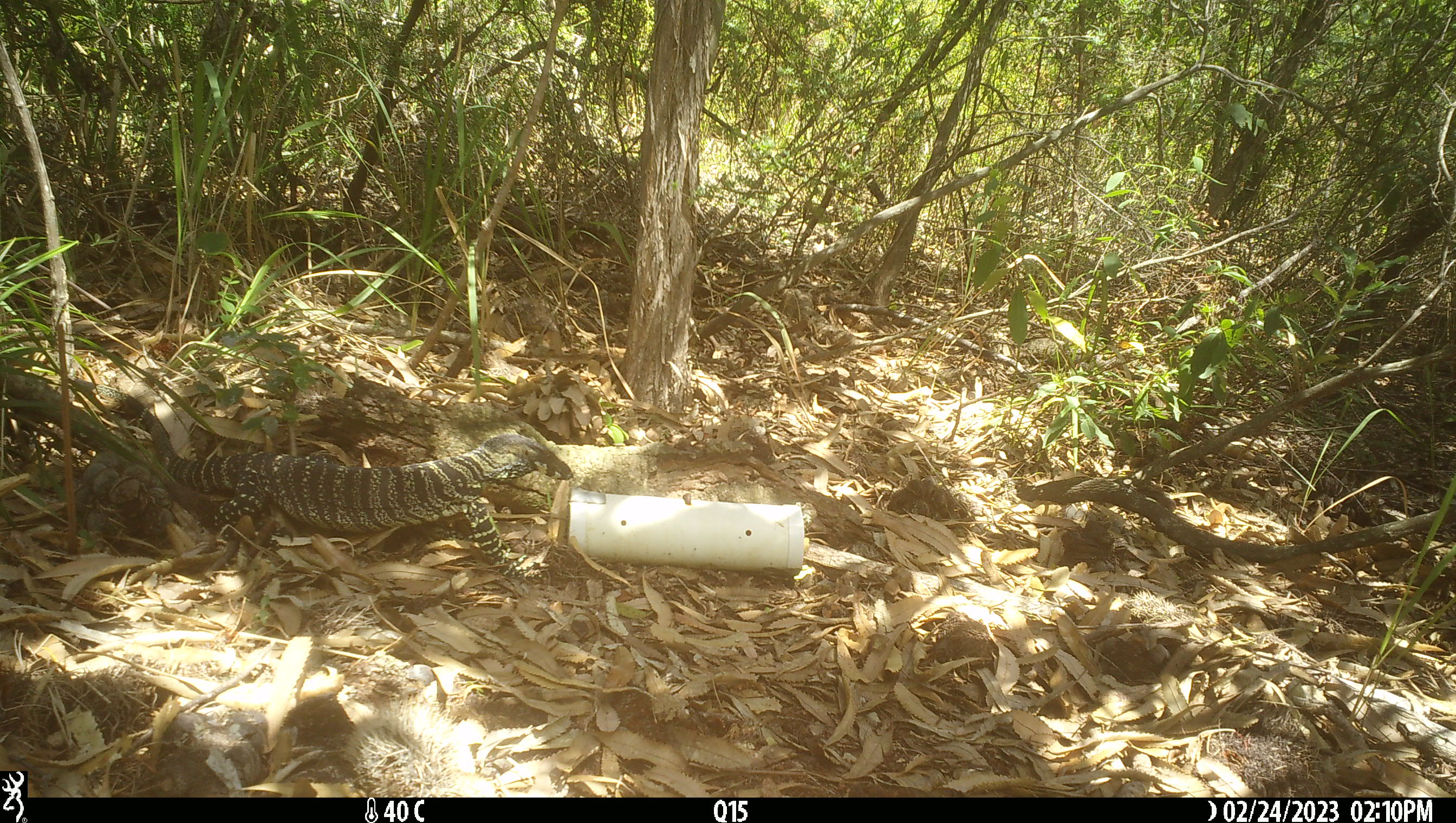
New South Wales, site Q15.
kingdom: Animalia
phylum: Chordata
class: Reptilia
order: Squamata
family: Varanidae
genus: Varanus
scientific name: Varanus varius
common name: lace monitor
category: goanna